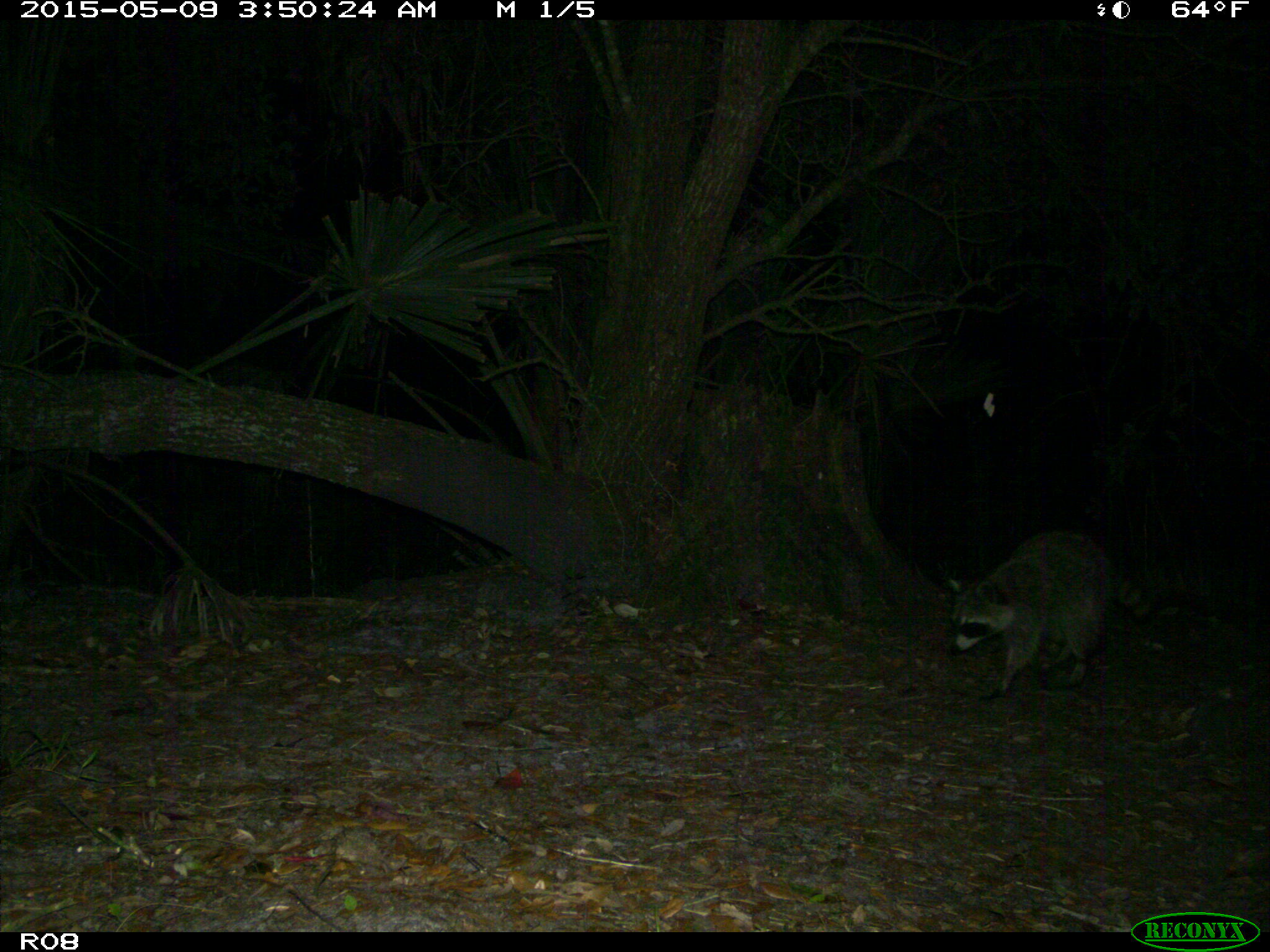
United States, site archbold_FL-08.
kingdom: Animalia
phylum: Chordata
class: Mammalia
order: Carnivora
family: Procyonidae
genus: Procyon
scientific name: Procyon lotor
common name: common raccoon